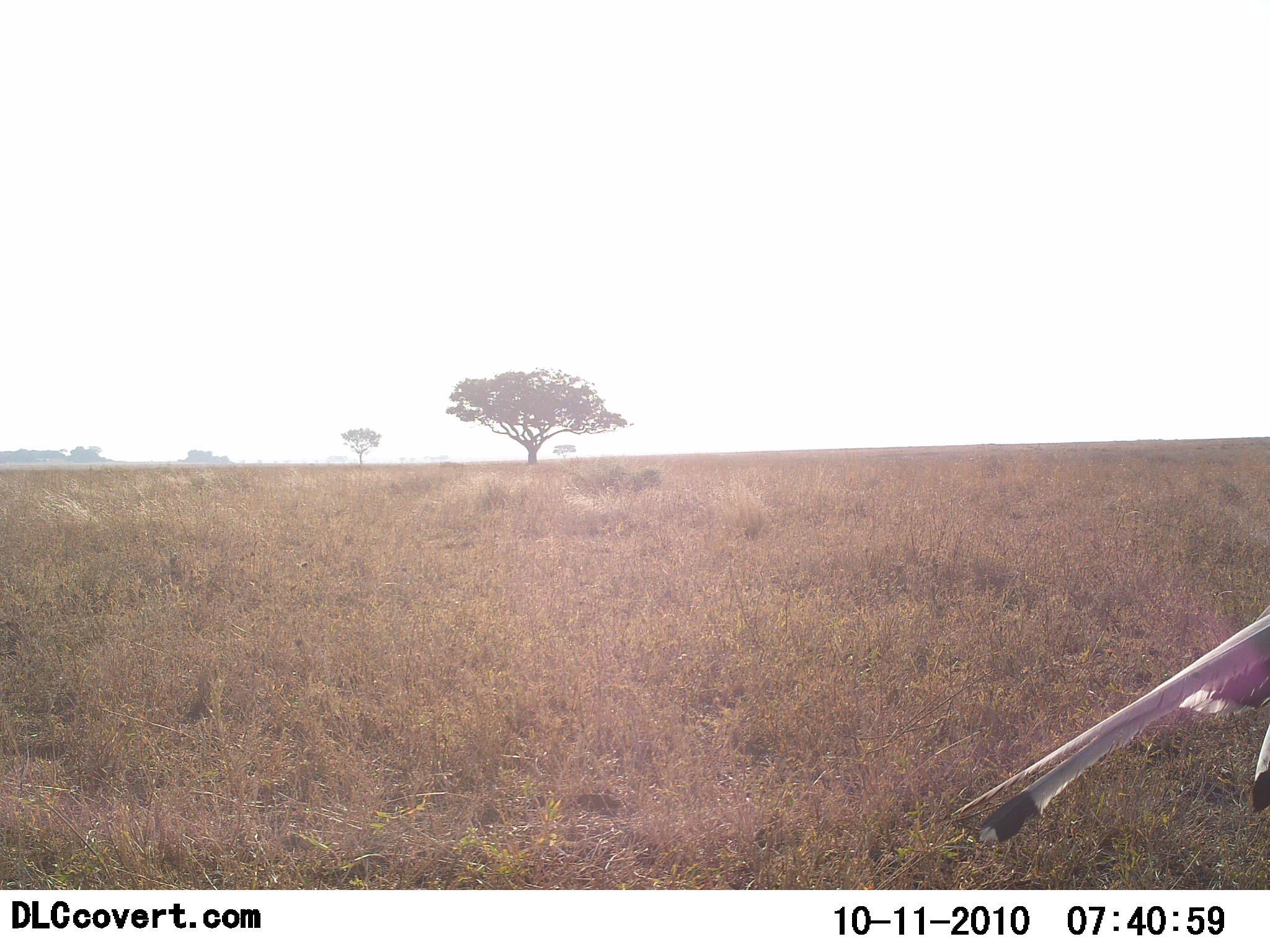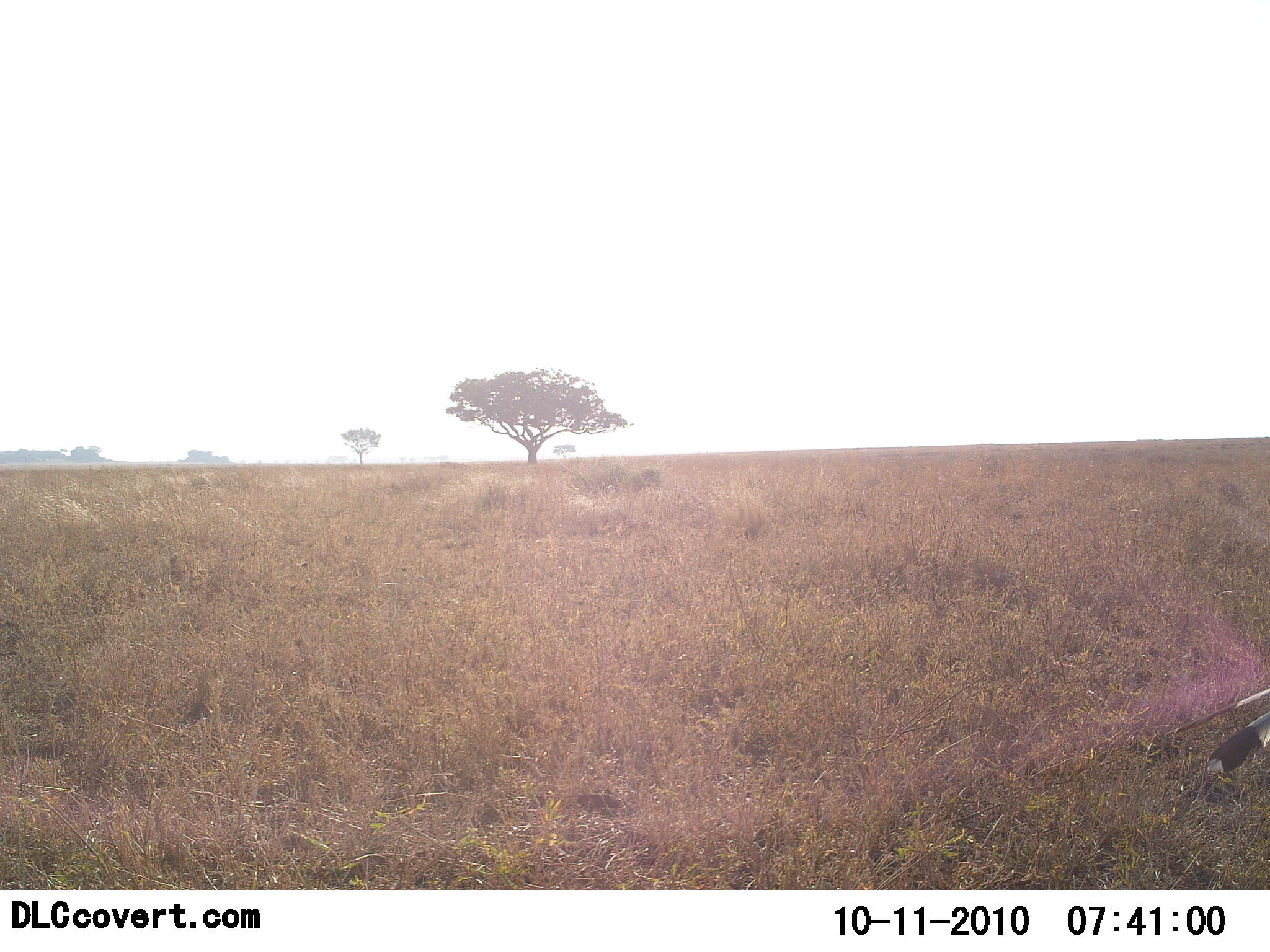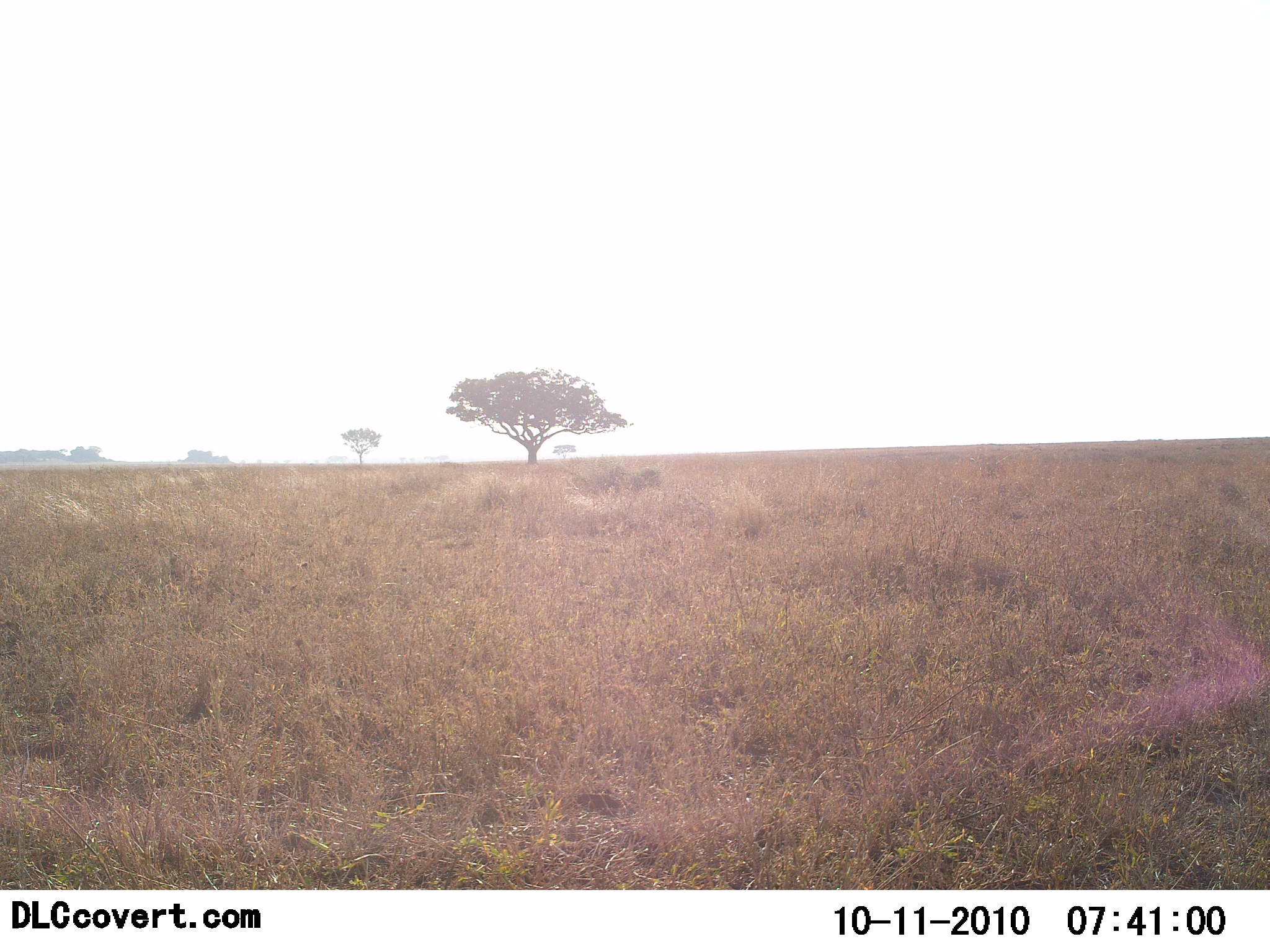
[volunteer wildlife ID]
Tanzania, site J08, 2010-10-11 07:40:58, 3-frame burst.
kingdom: Animalia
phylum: Chordata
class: Aves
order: Accipitriformes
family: Sagittariidae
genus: Sagittarius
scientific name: Sagittarius serpentarius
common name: secretary bird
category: secretarybird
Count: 1.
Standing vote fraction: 25%.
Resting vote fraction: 0%.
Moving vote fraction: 75%.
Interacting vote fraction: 0%.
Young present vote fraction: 0%.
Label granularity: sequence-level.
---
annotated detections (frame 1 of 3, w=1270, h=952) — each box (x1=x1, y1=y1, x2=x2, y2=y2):
animal: (x1=948, y1=604, x2=1270, y2=846)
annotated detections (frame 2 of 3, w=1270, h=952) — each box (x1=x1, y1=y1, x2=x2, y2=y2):
animal: (x1=1164, y1=690, x2=1269, y2=775)